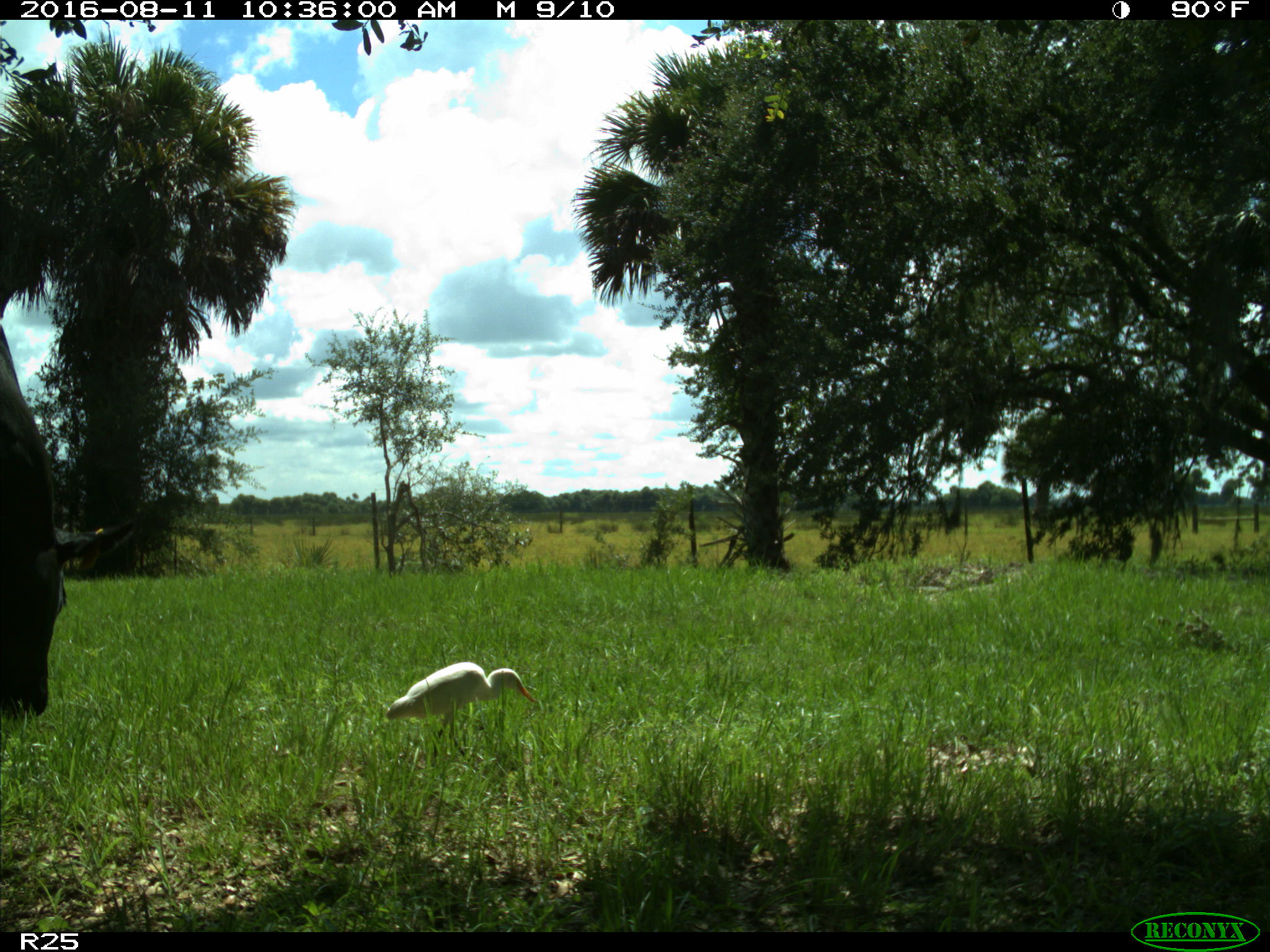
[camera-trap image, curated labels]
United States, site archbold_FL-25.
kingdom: Animalia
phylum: Chordata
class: Mammalia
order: Artiodactyla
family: Bovidae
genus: Bos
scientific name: Bos taurus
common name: domestic cow